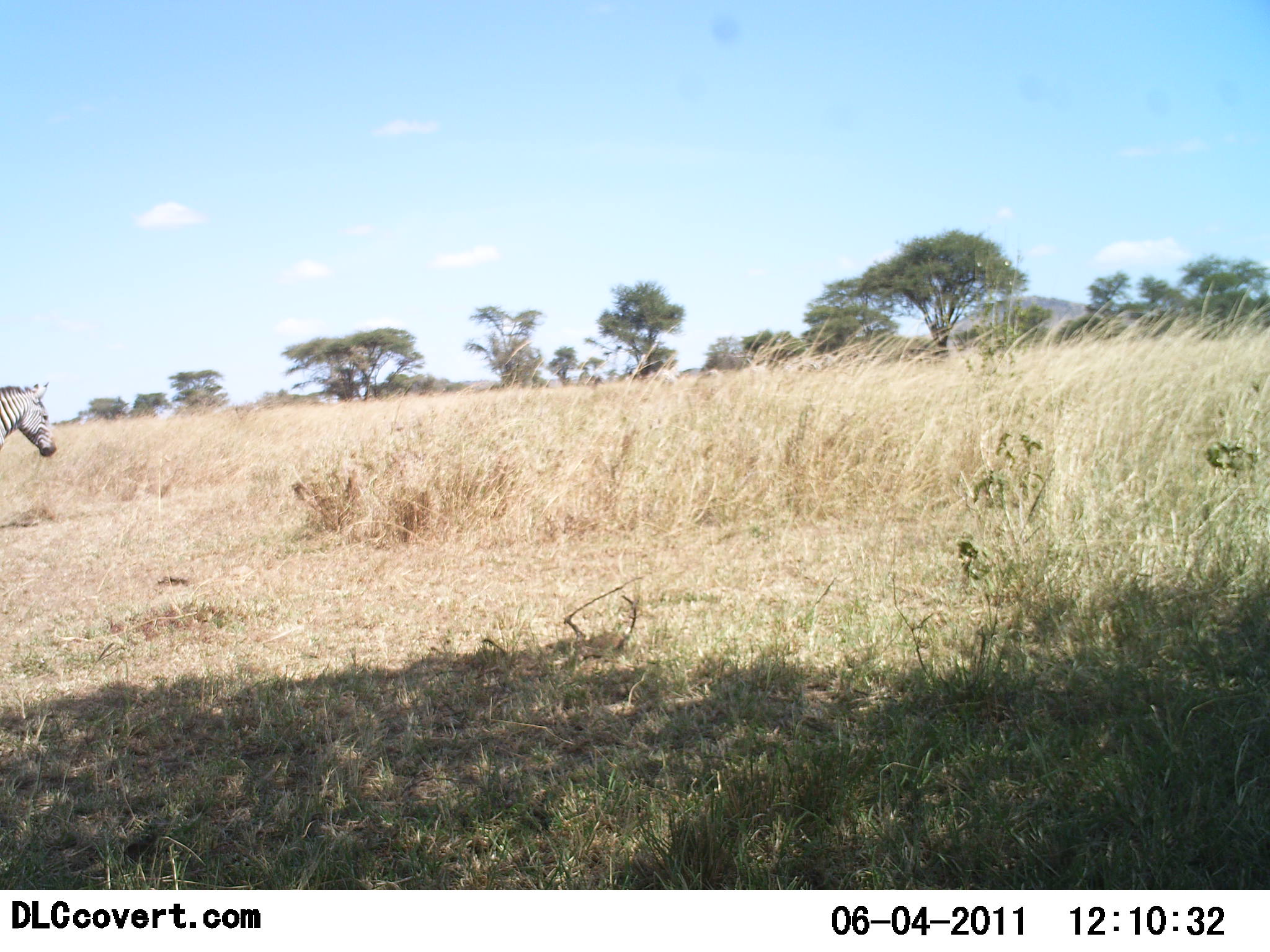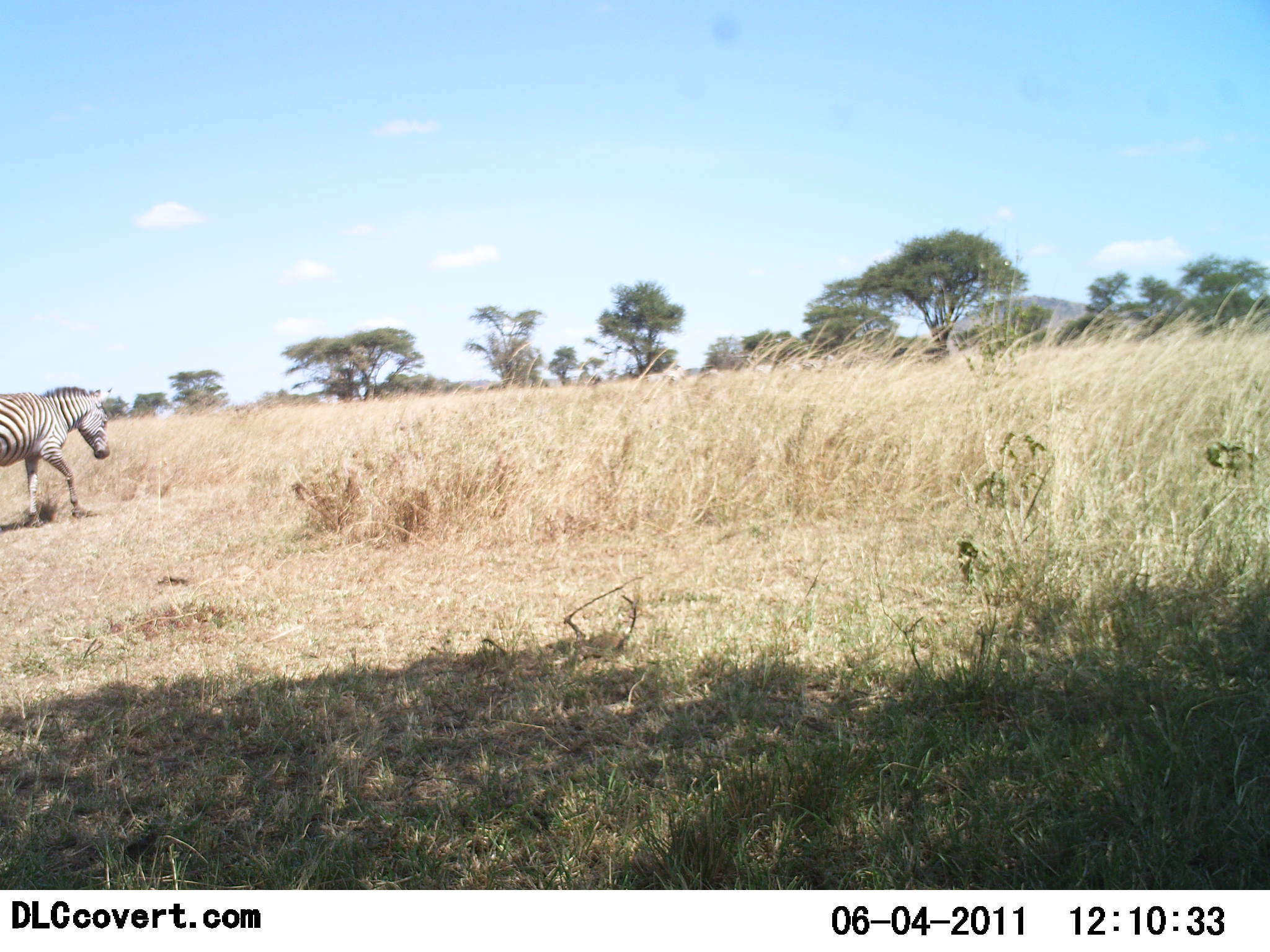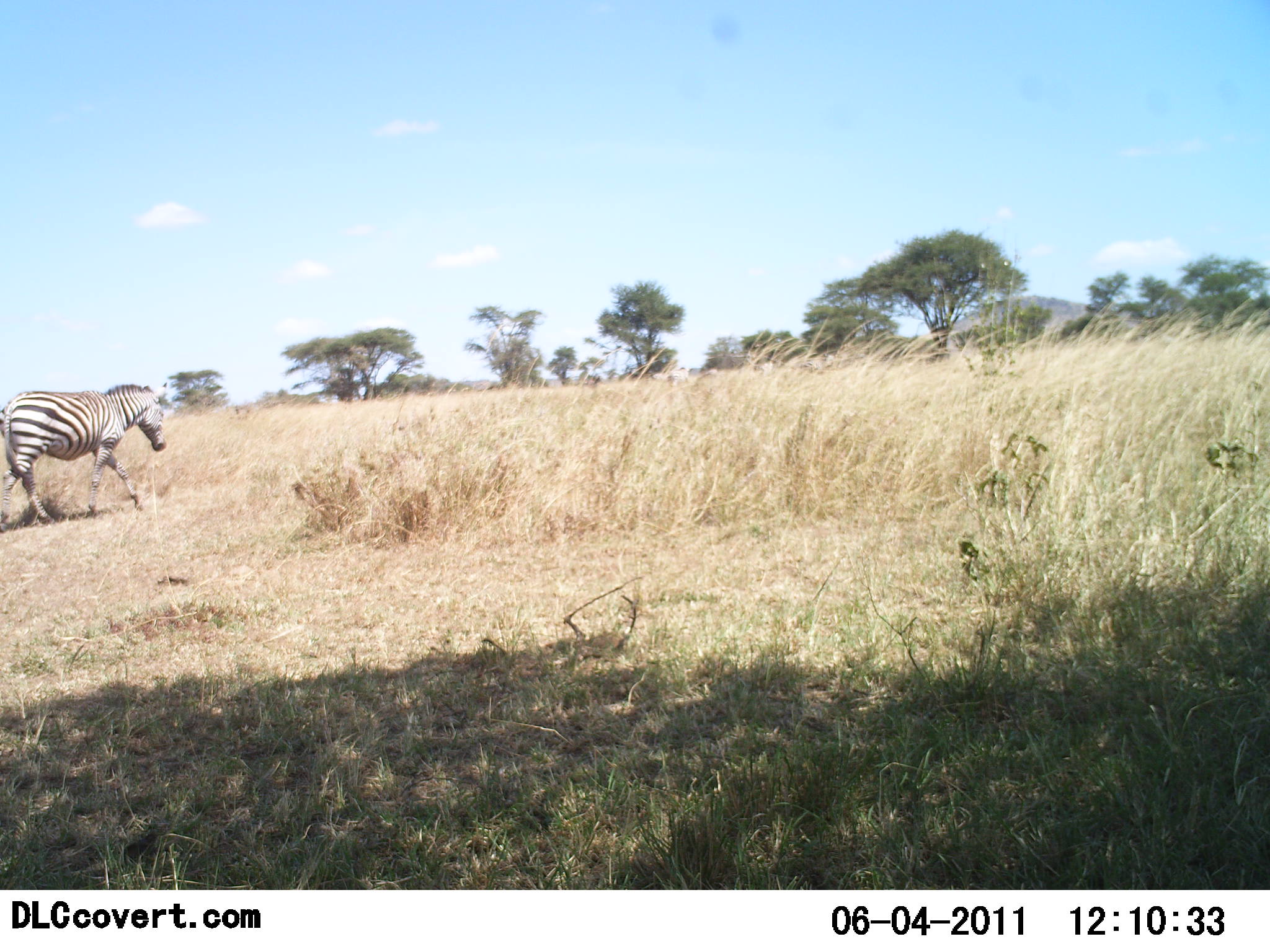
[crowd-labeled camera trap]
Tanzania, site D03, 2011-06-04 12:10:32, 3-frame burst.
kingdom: Animalia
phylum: Chordata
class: Mammalia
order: Perissodactyla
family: Equidae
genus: Equus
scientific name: Equus quagga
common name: plains zebra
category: zebra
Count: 1.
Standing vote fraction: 10%.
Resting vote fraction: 0%.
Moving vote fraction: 100%.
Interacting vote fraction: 0%.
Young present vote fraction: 0%.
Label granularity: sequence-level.